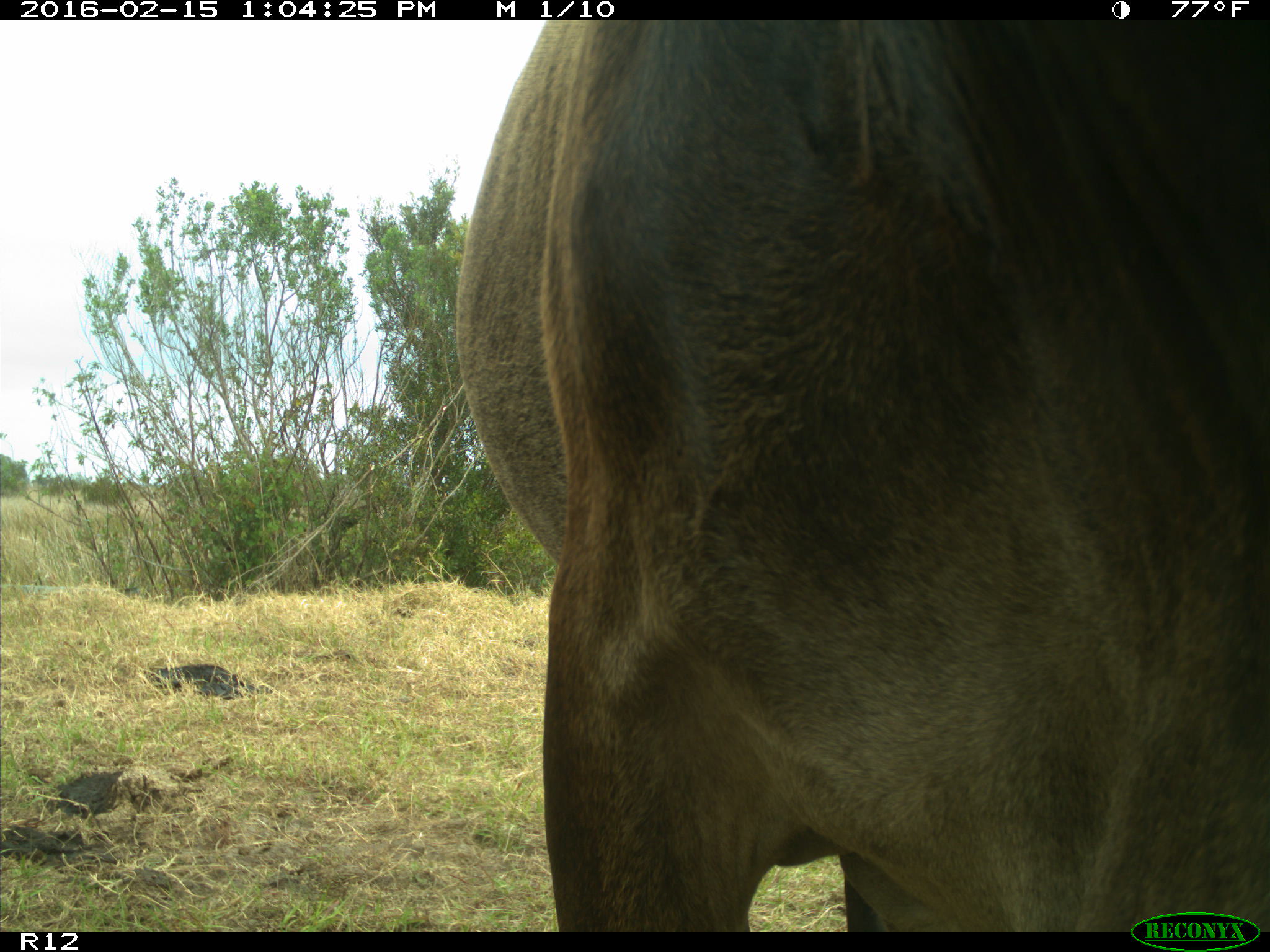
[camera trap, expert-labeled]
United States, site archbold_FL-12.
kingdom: Animalia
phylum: Chordata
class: Mammalia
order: Artiodactyla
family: Bovidae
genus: Bos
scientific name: Bos taurus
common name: domestic cow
Bos taurus (domestic cow).